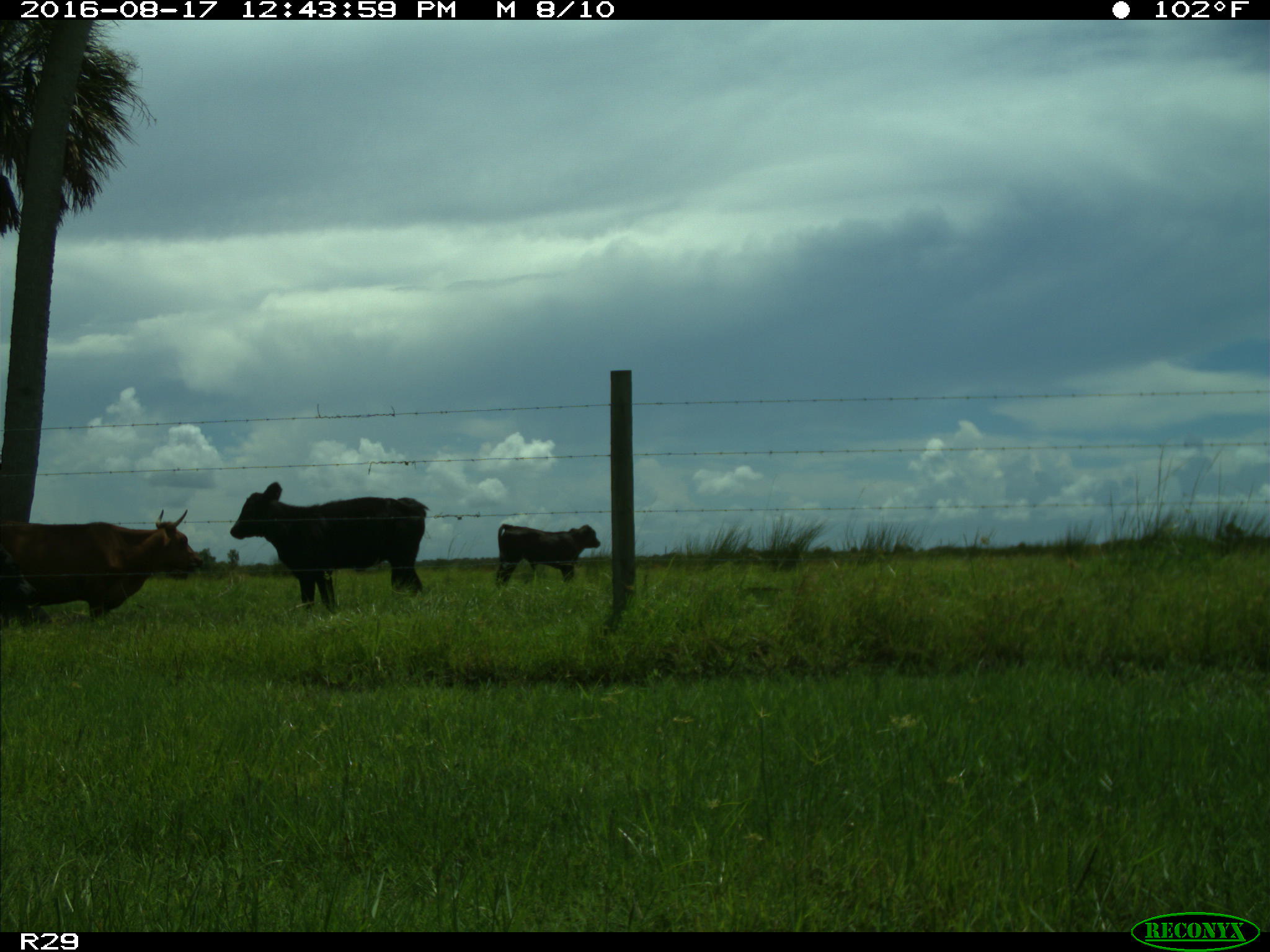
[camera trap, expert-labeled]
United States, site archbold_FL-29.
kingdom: Animalia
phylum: Chordata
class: Mammalia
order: Artiodactyla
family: Bovidae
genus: Bos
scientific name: Bos taurus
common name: domestic cow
Bos taurus (domestic cow).